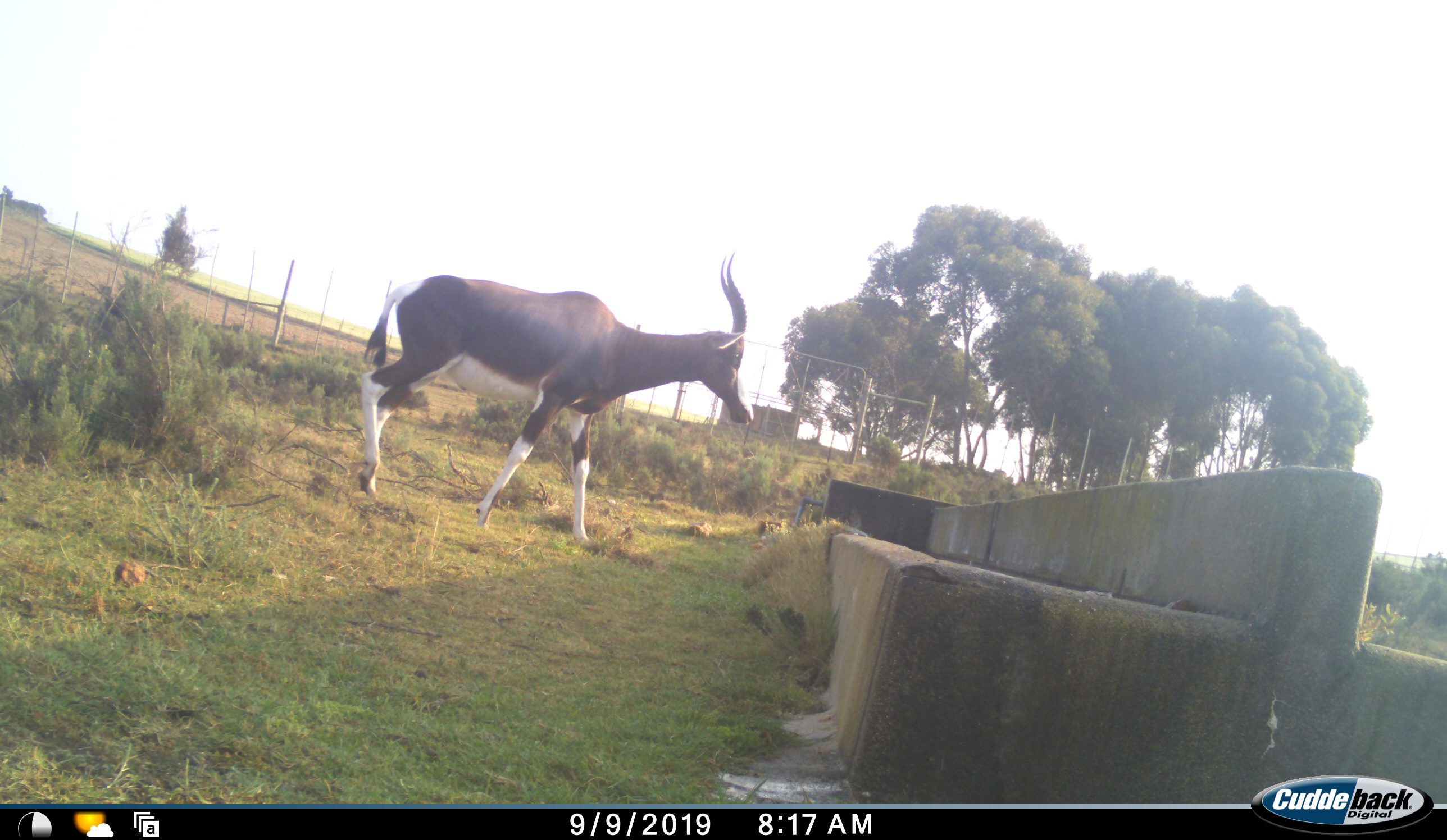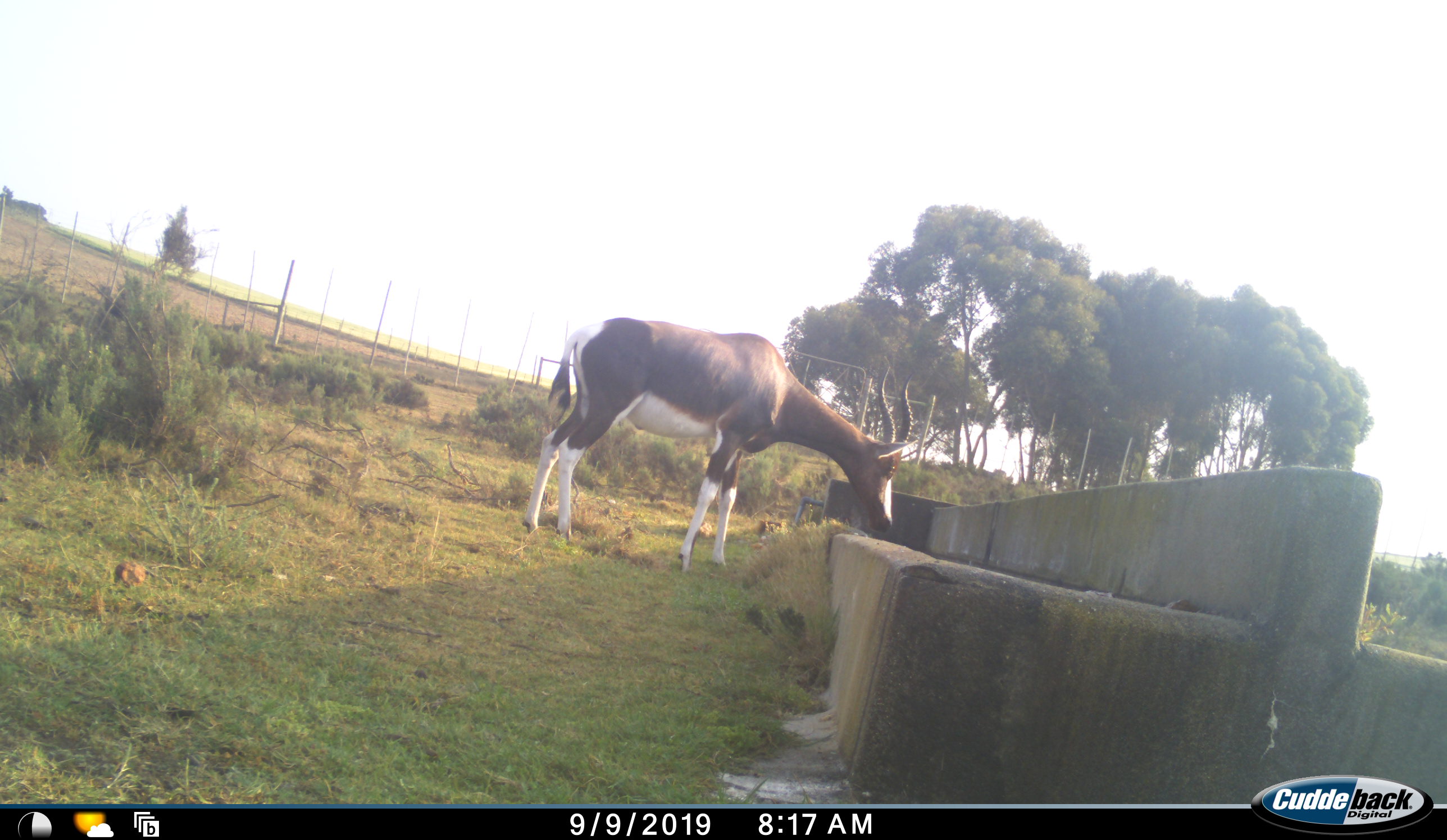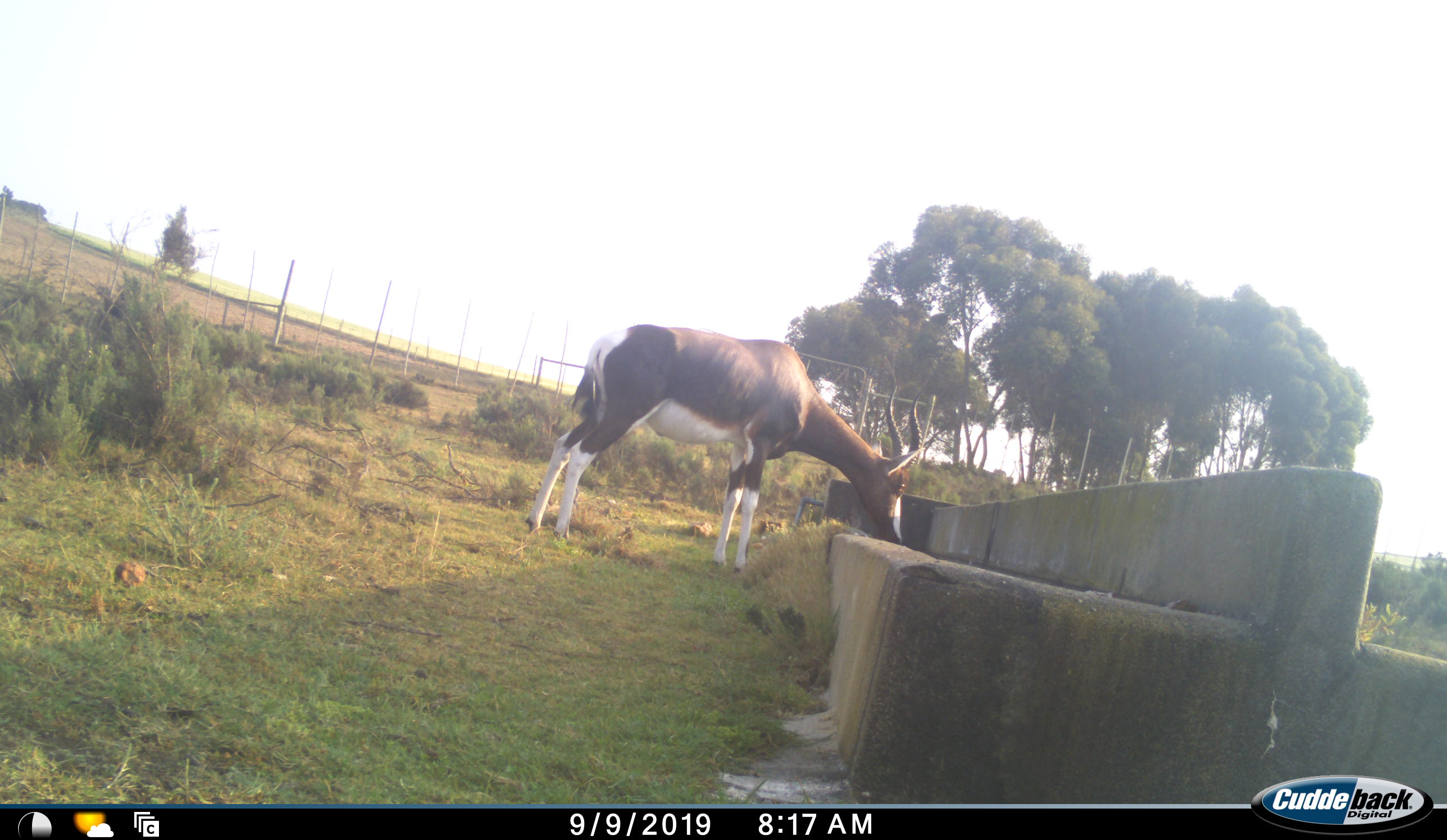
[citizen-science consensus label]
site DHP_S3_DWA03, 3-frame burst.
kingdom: Animalia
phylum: Chordata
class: Mammalia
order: Artiodactyla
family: Bovidae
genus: Damaliscus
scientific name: Damaliscus pygargus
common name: bontebok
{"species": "bontebok (Damaliscus pygargus)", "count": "1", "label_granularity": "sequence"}